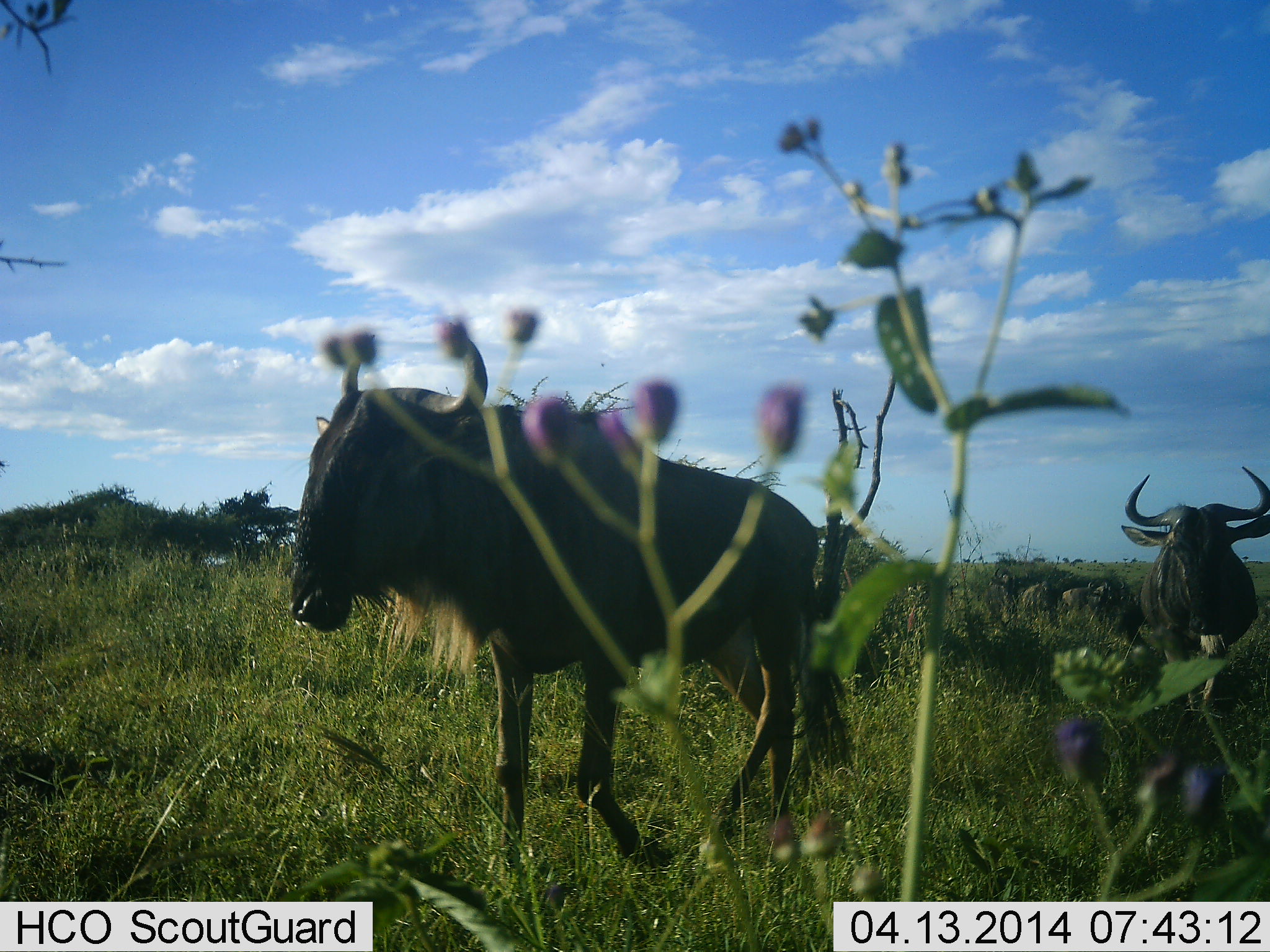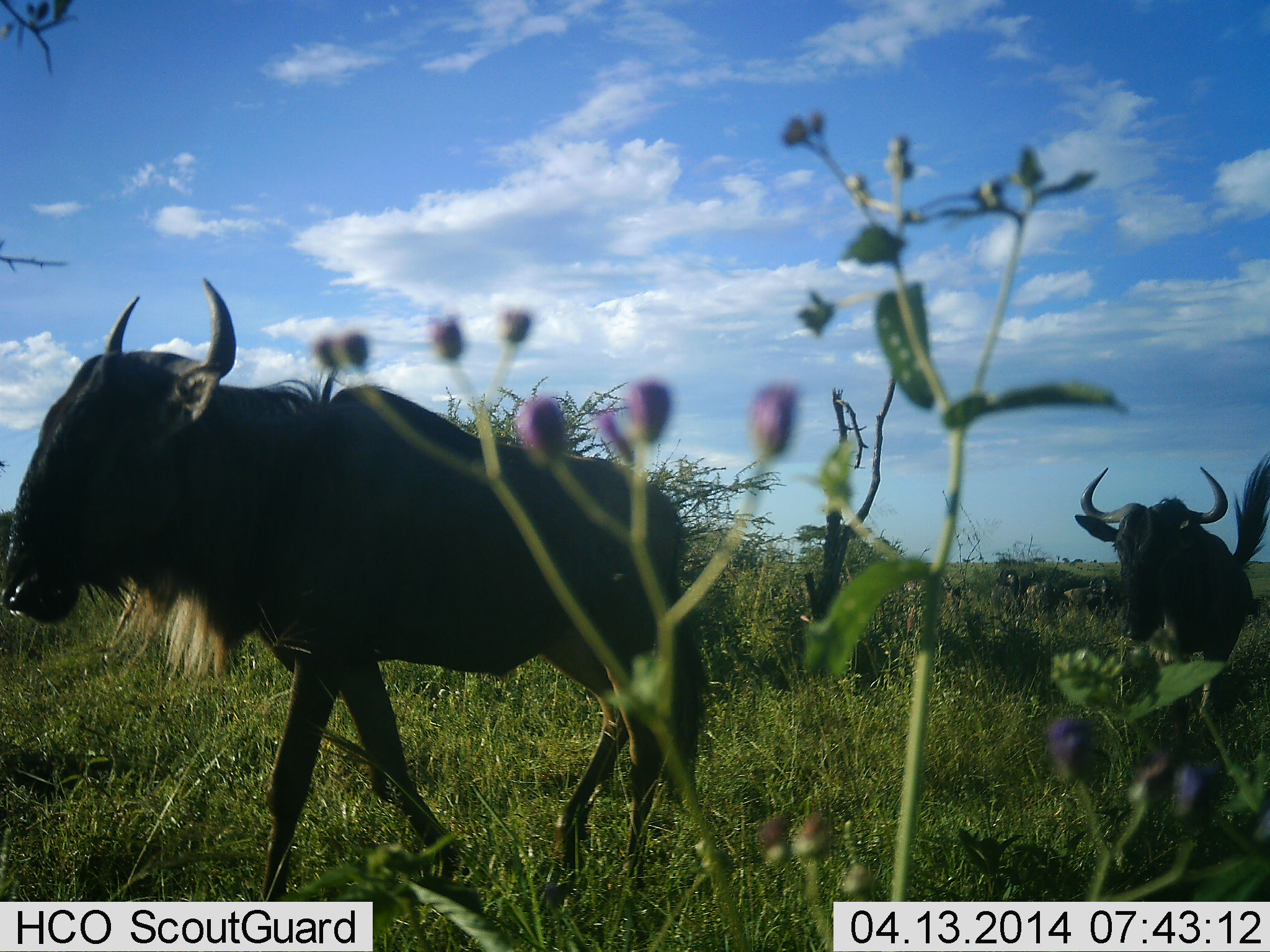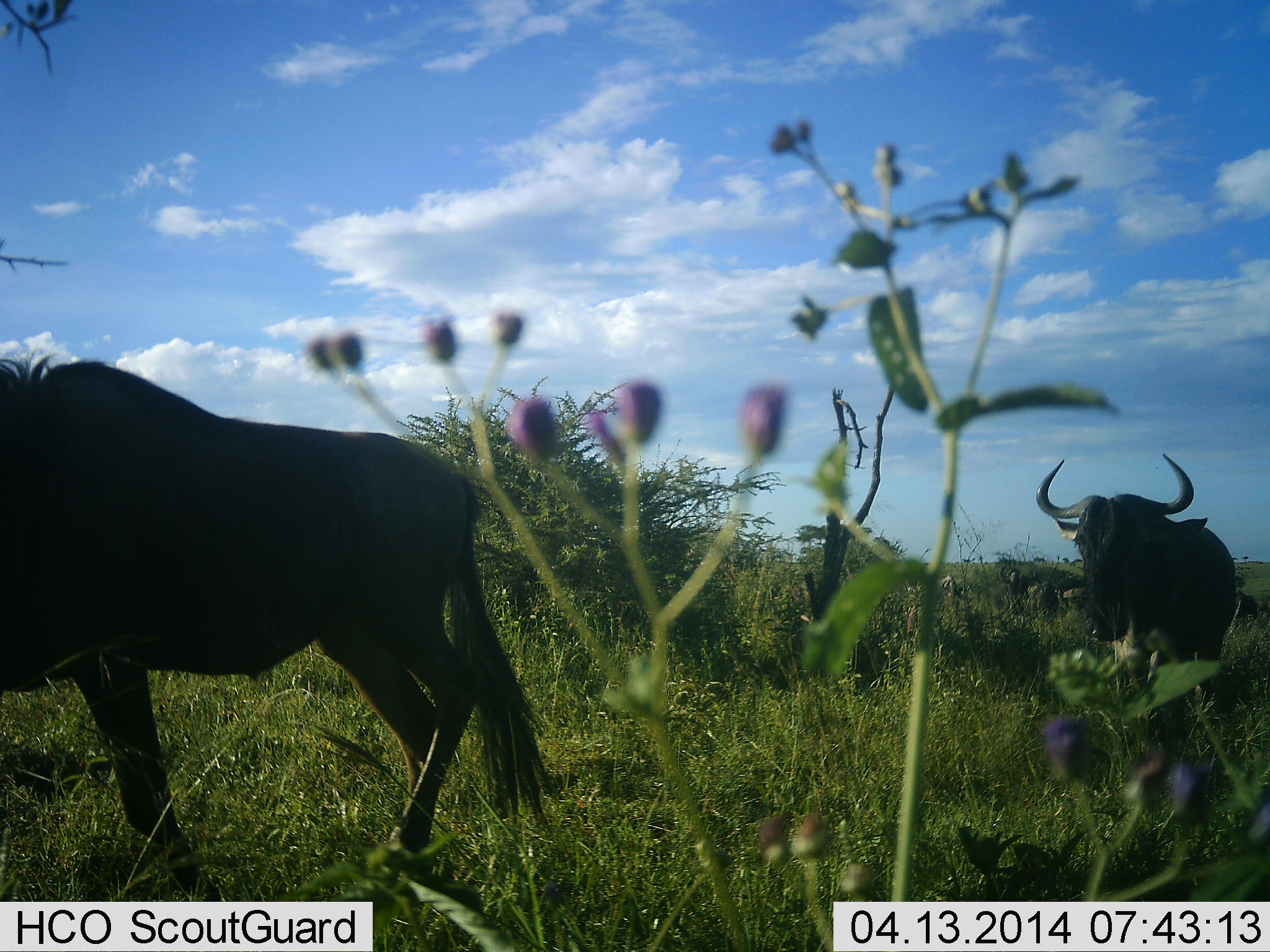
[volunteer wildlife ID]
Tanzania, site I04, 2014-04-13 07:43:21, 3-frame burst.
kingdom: Animalia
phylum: Chordata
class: Mammalia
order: Artiodactyla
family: Bovidae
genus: Connochaetes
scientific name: Connochaetes taurinus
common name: blue wildebeest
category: wildebeest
Wildebeest (blue wildebeest) (Connochaetes taurinus), count 2. Behavior (volunteer vote fractions): standing 0%, resting 0%, moving 100%, interacting 0%. Young present (vote fraction): 0%. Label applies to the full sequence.